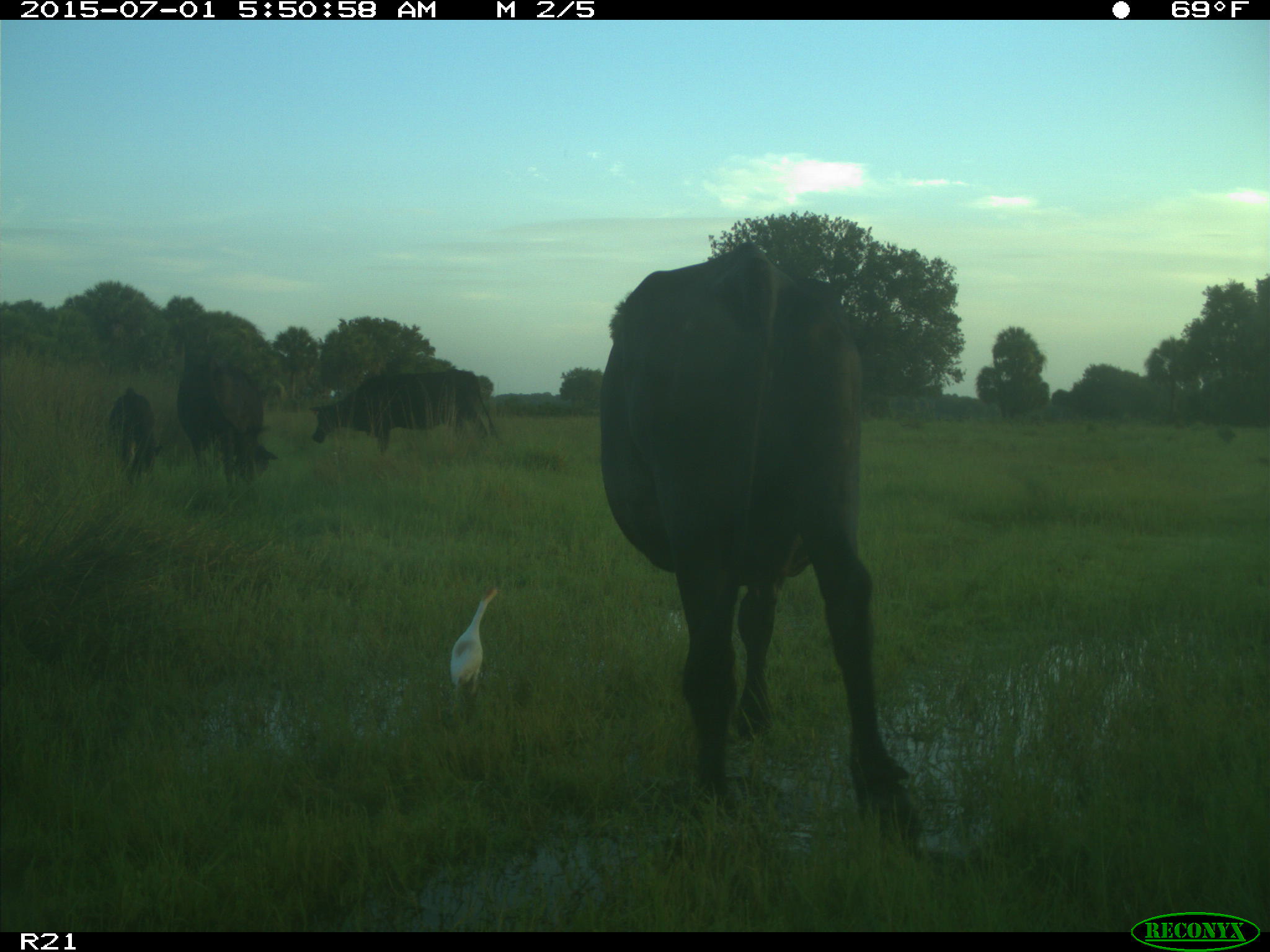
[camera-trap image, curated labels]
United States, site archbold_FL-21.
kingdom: Animalia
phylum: Chordata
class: Mammalia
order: Artiodactyla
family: Bovidae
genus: Bos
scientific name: Bos taurus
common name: domestic cow